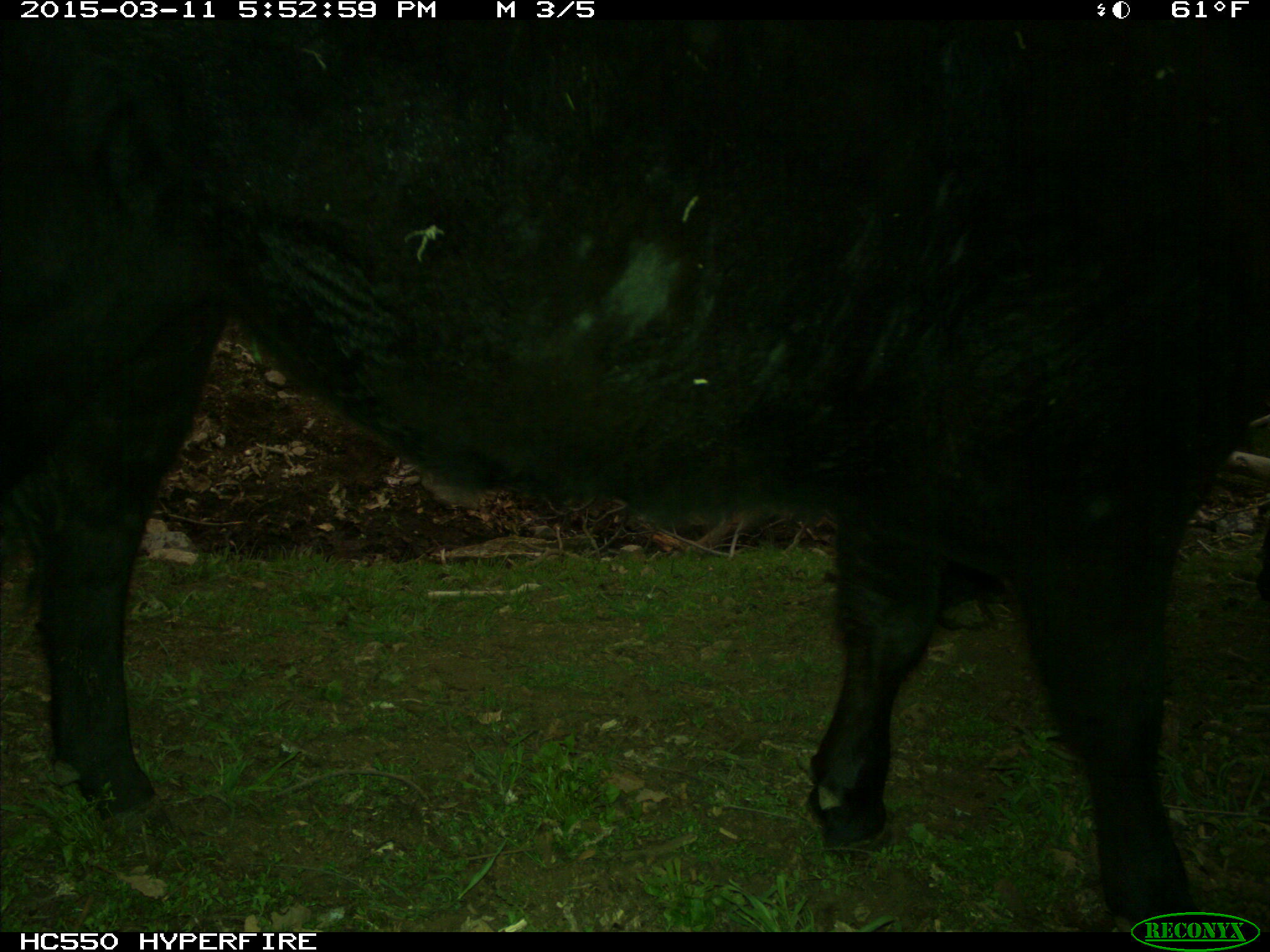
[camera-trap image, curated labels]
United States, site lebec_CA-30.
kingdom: Animalia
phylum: Chordata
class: Mammalia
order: Artiodactyla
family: Bovidae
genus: Bos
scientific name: Bos taurus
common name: domestic cow